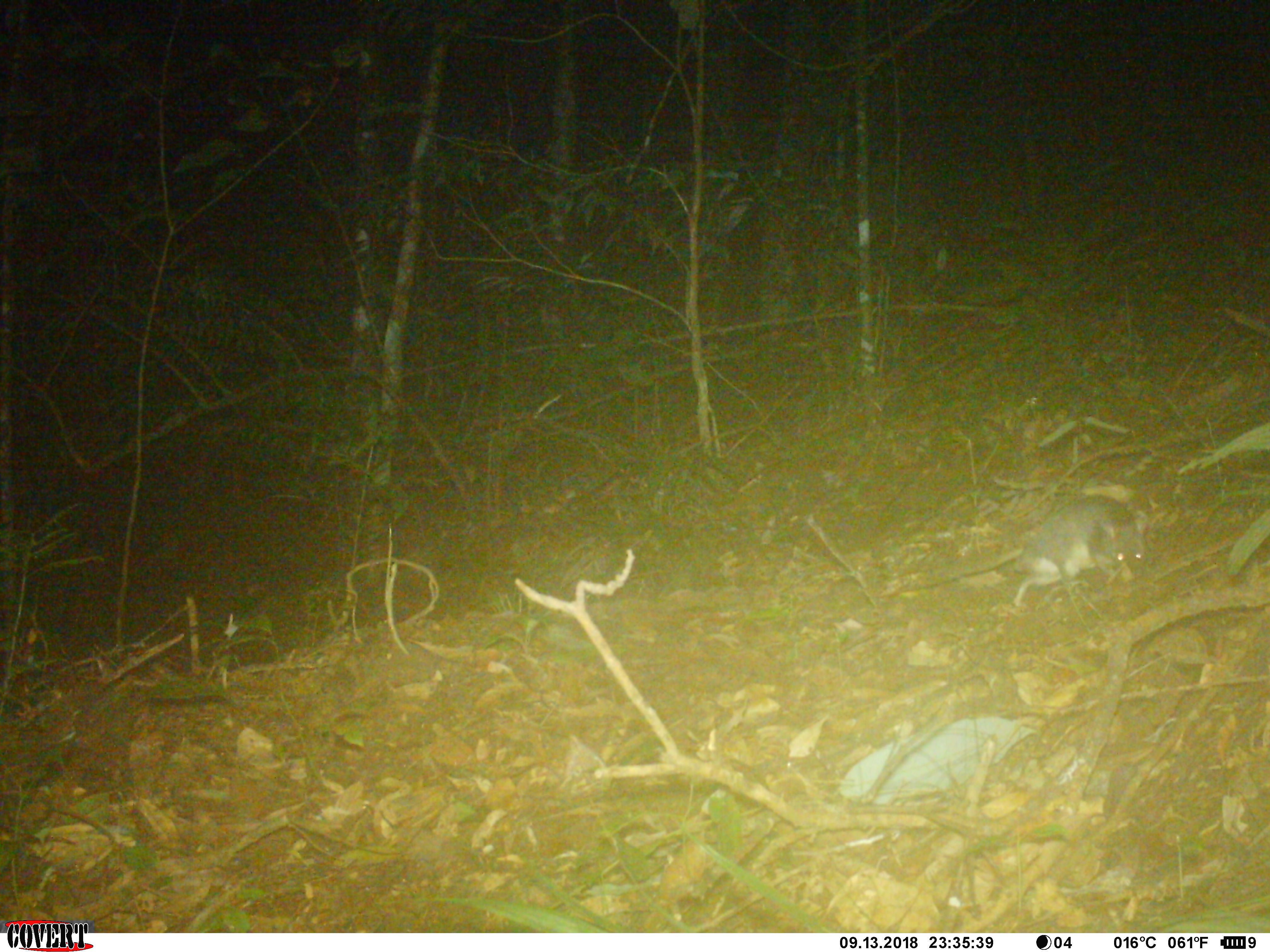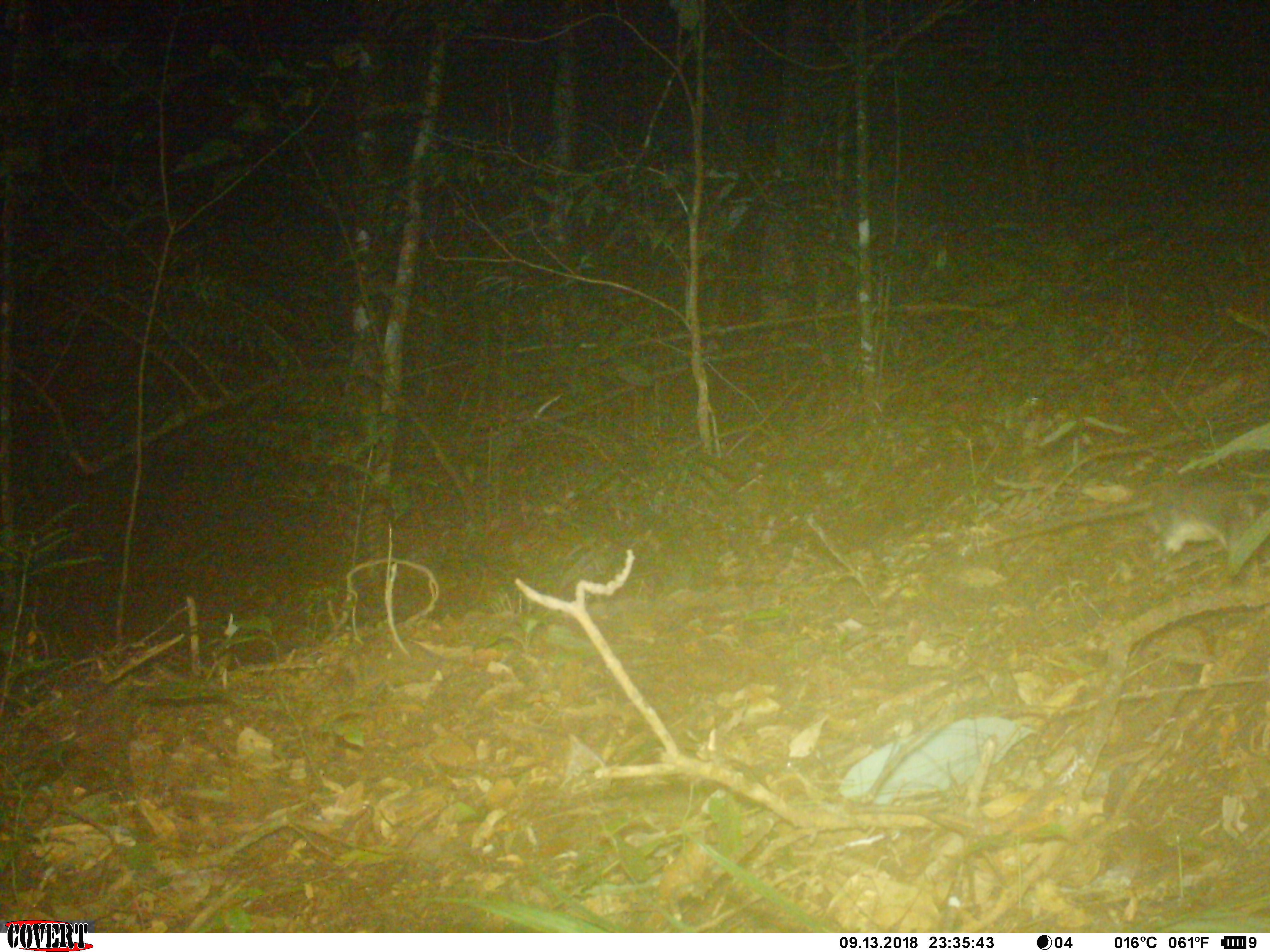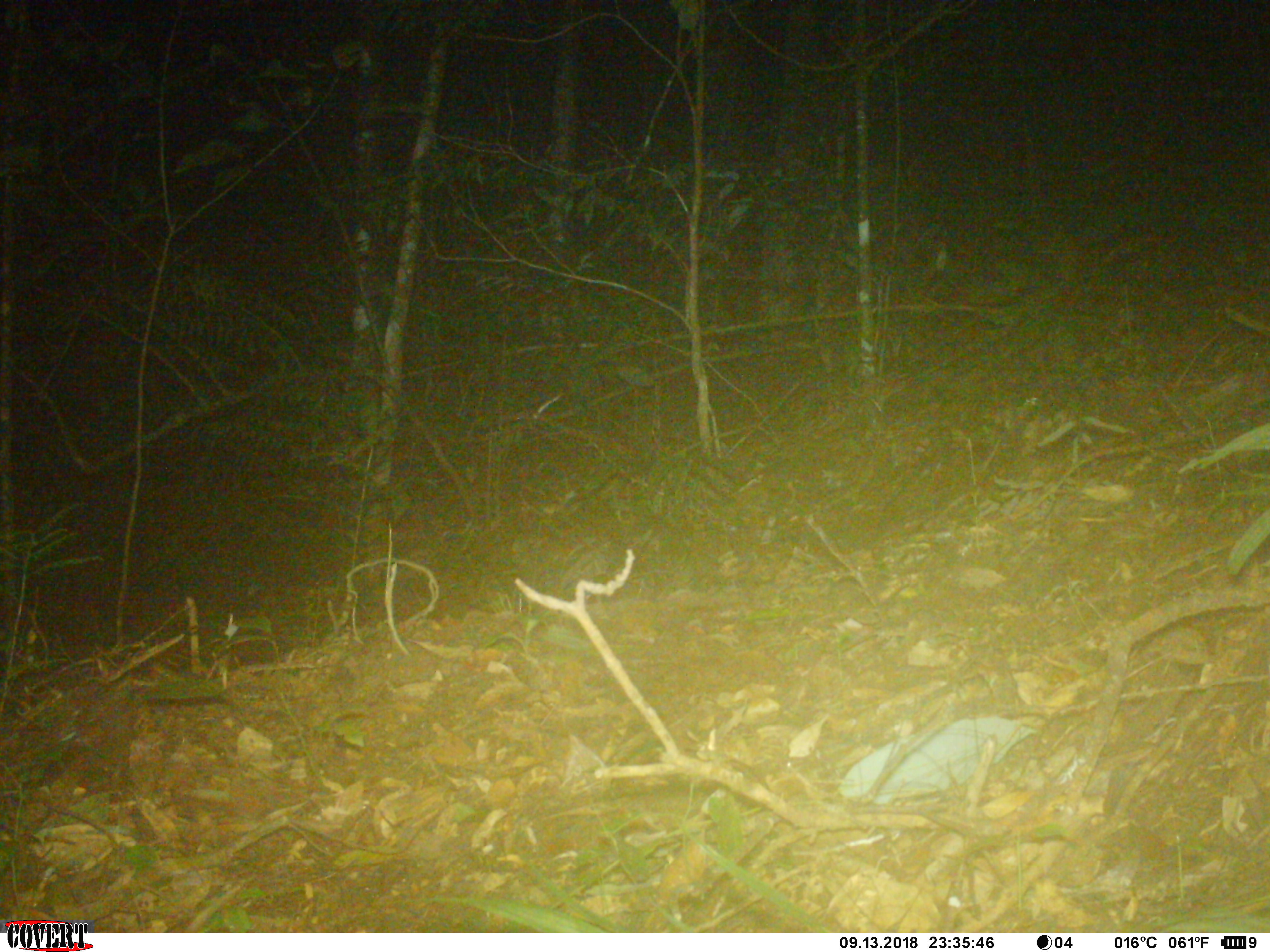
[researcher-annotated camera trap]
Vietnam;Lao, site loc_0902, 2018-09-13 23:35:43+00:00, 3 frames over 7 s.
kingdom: Animalia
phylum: Chordata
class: Mammalia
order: Rodentia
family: Muridae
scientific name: Muridae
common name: old-world mice and rats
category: unidentified murid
Unidentified murid (old-world mice and rats) (Muridae). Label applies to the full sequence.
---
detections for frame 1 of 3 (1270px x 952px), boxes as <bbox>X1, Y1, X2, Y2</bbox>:
unidentified murid: <bbox>879, 492, 1151, 608</bbox>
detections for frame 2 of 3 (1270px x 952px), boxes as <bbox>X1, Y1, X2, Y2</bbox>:
unidentified murid: <bbox>962, 465, 1269, 567</bbox>